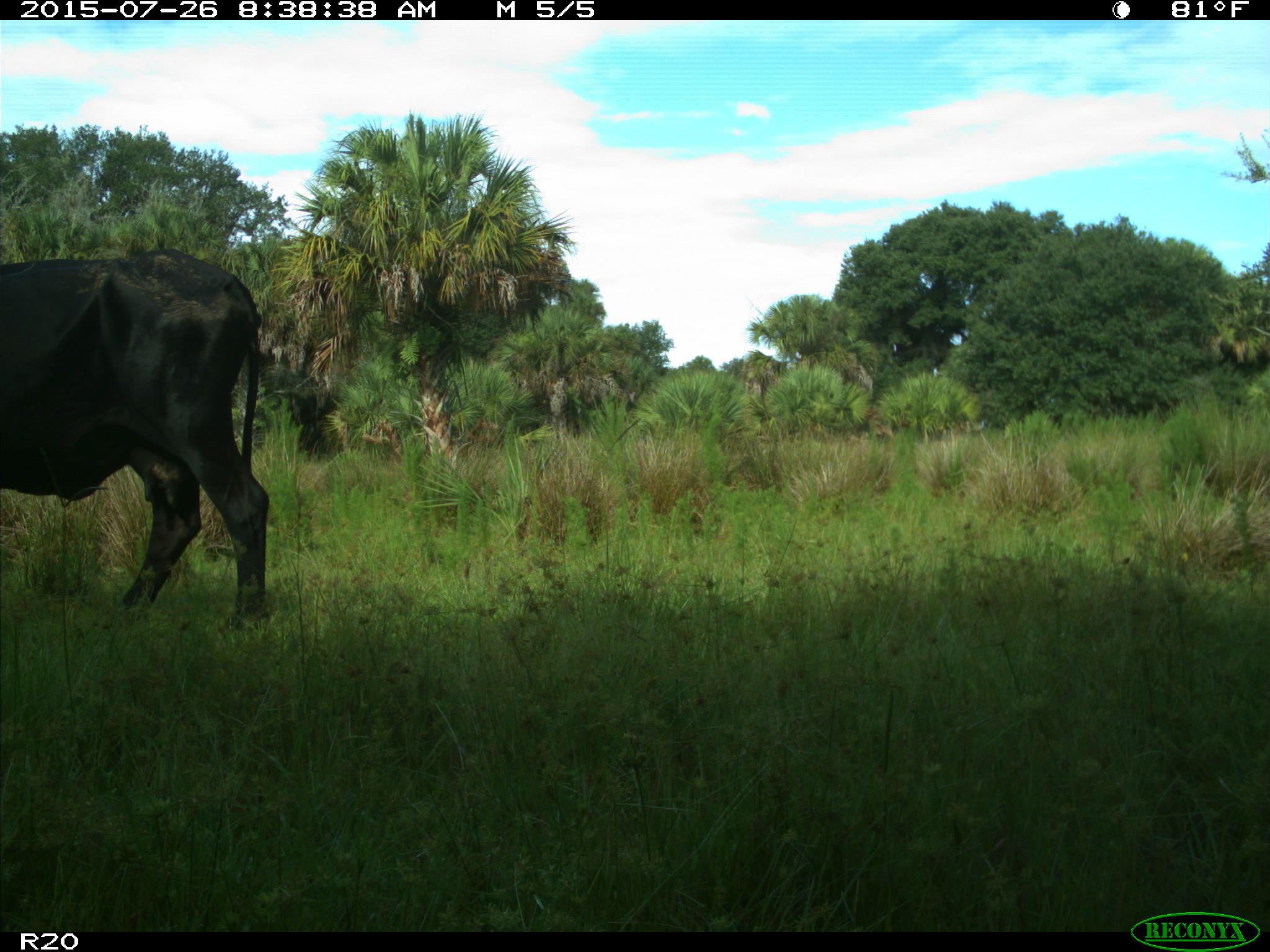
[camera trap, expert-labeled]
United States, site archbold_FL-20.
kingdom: Animalia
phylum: Chordata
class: Mammalia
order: Artiodactyla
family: Bovidae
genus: Bos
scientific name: Bos taurus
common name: domestic cow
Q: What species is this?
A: Bos taurus (domestic cow).